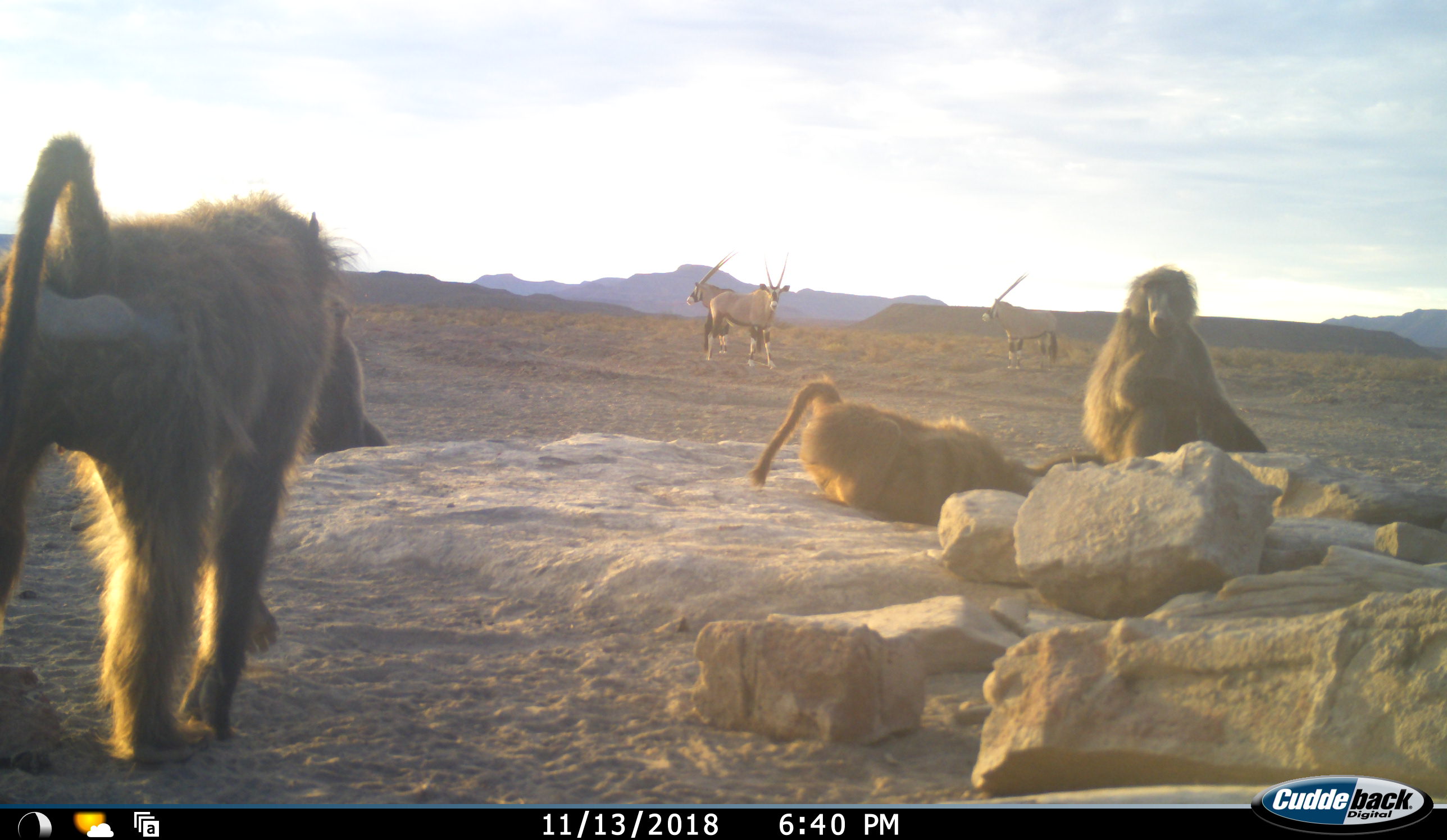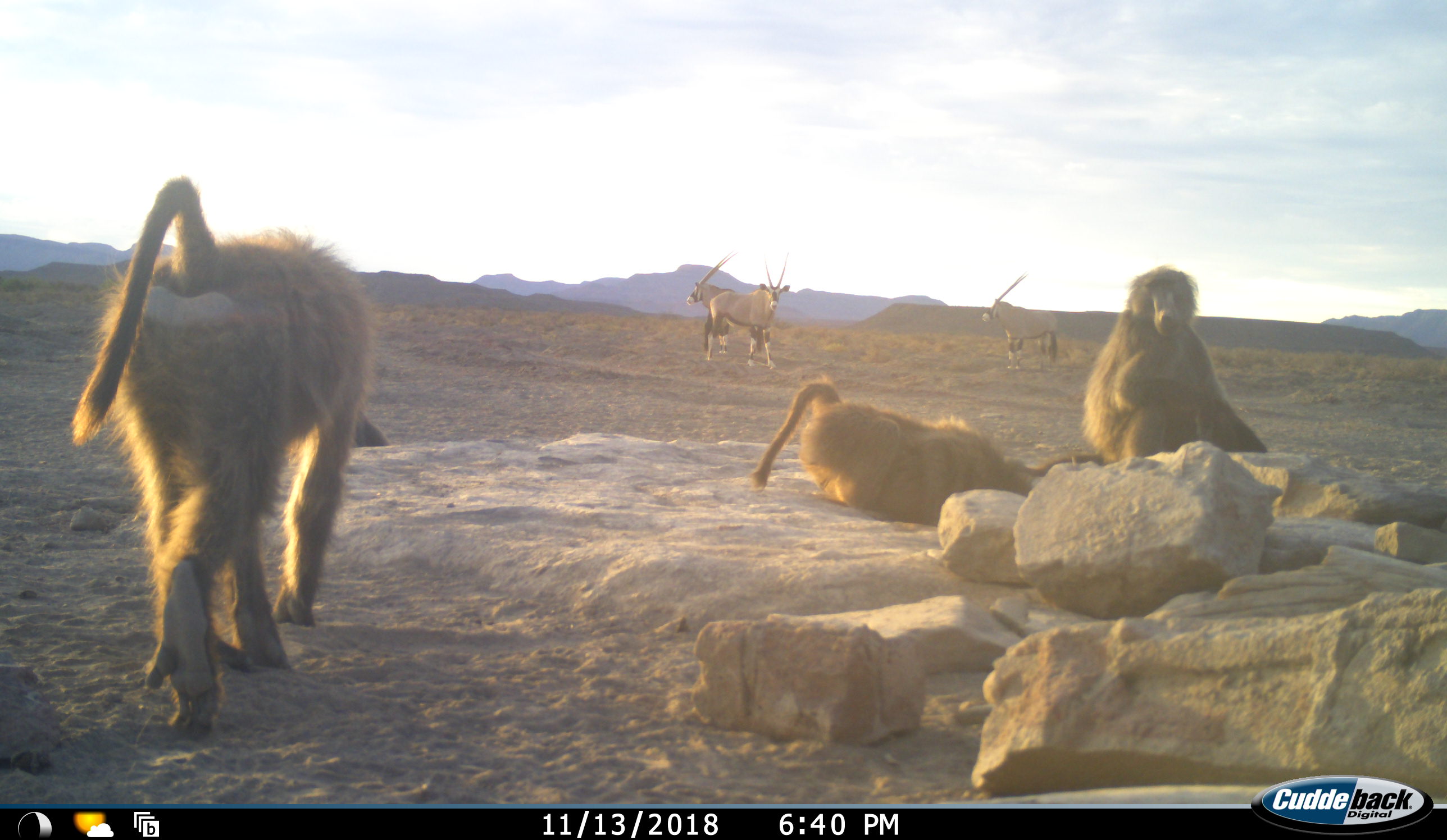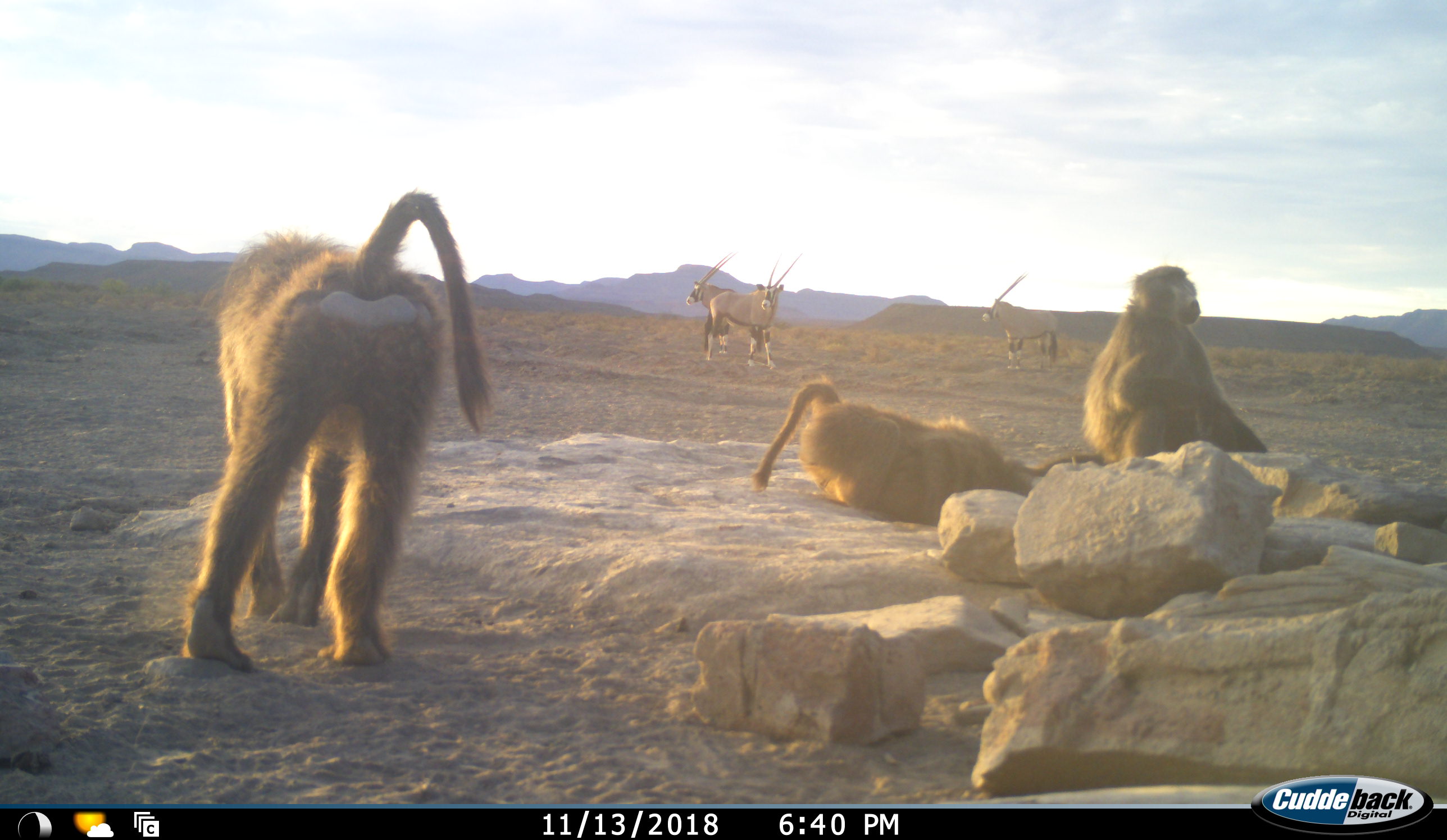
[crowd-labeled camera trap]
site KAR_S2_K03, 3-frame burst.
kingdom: Animalia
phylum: Chordata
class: Mammalia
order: Primates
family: Cercopithecidae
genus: Papio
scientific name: Papio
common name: baboon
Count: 4.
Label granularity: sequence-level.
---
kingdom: Animalia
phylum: Chordata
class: Mammalia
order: Artiodactyla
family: Bovidae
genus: Oryx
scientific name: Oryx gazella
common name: gemsbok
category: oryx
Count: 3.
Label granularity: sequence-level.